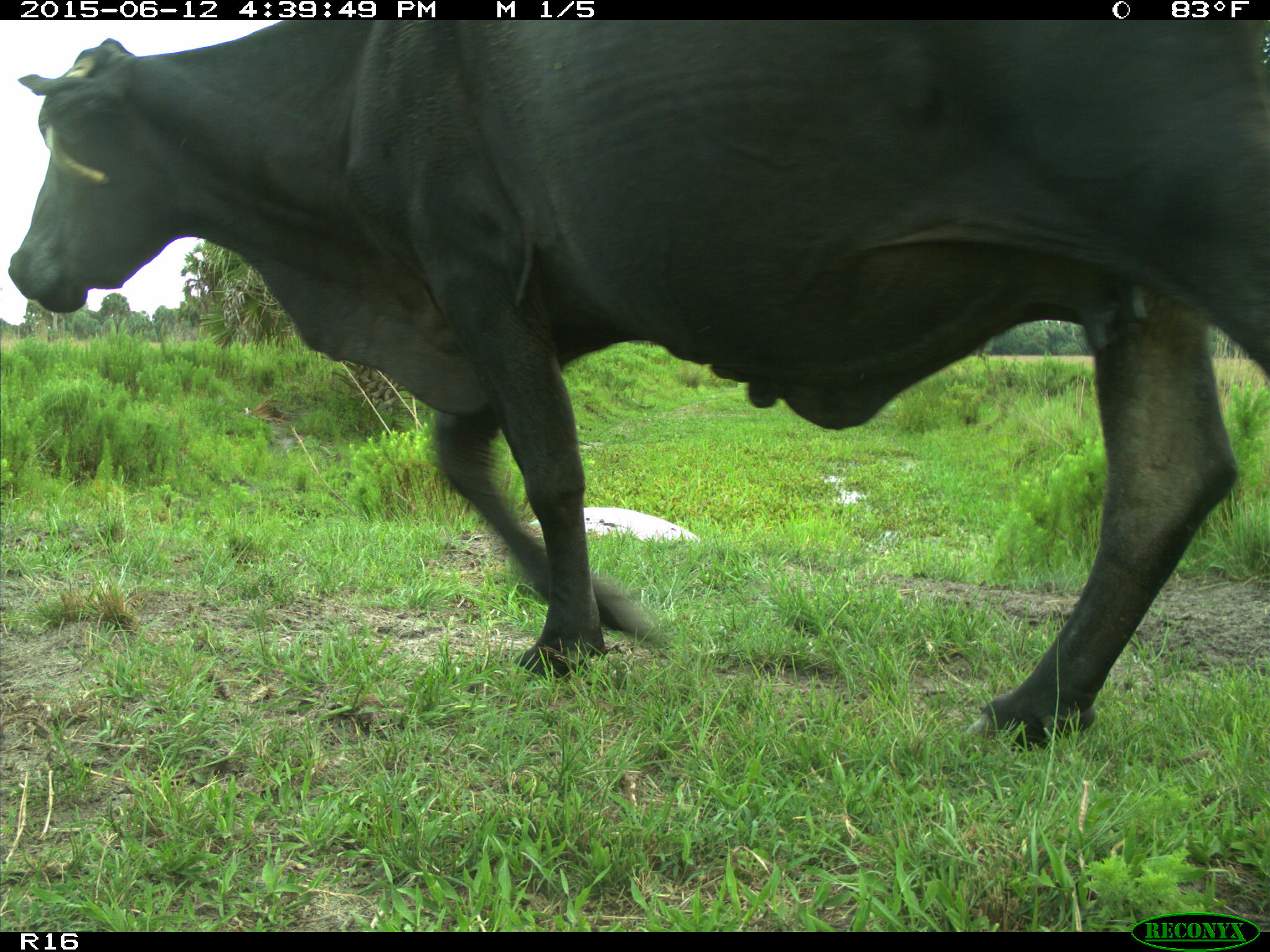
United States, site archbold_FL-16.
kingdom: Animalia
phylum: Chordata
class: Mammalia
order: Artiodactyla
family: Bovidae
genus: Bos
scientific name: Bos taurus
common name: domestic cow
Bos taurus (domestic cow).